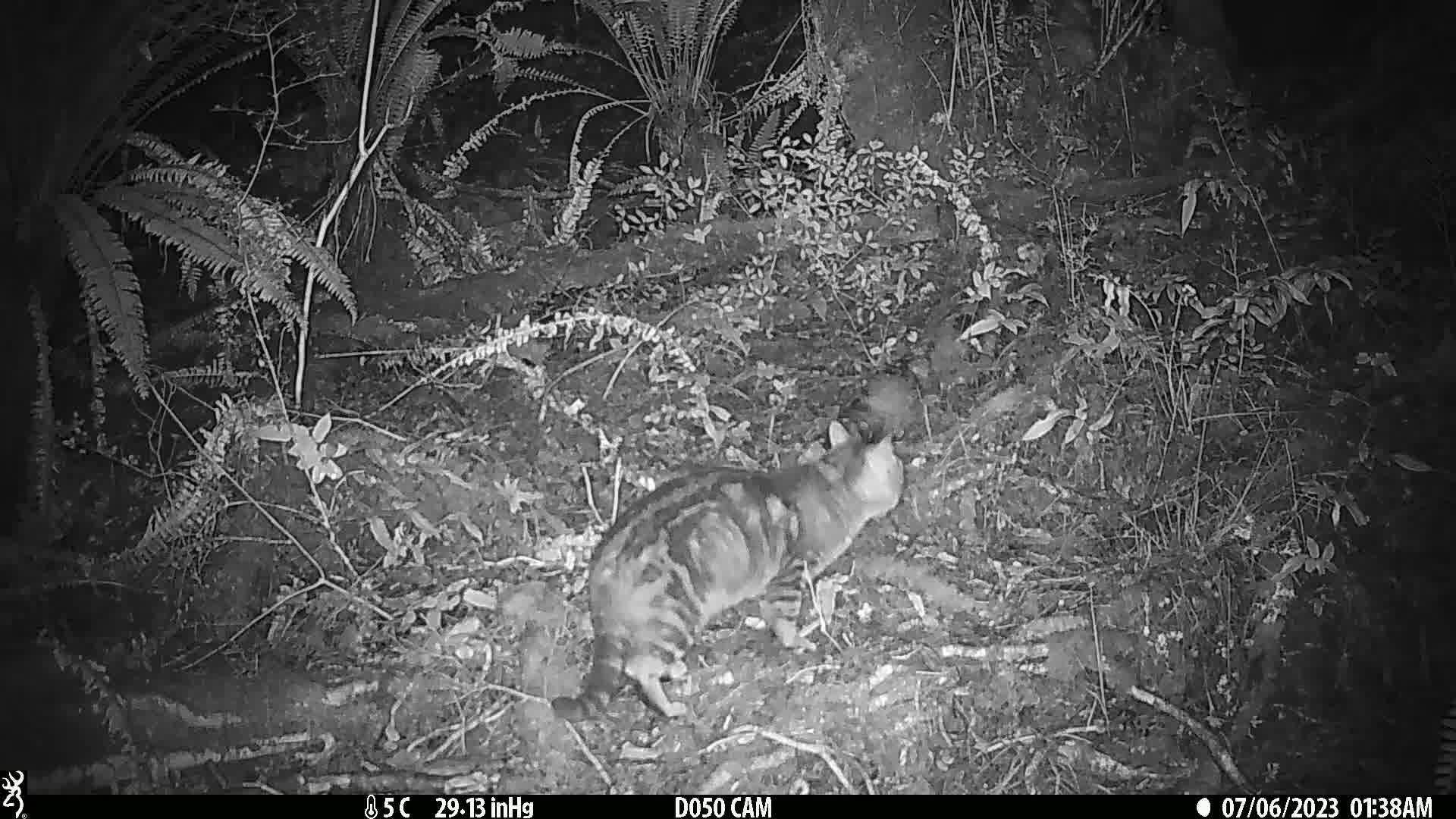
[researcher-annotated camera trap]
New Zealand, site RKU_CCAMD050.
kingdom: Animalia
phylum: Chordata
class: Mammalia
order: Carnivora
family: Felidae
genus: Felis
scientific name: Felis catus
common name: domestic cat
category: cat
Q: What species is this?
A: Cat (domestic cat) (Felis catus).